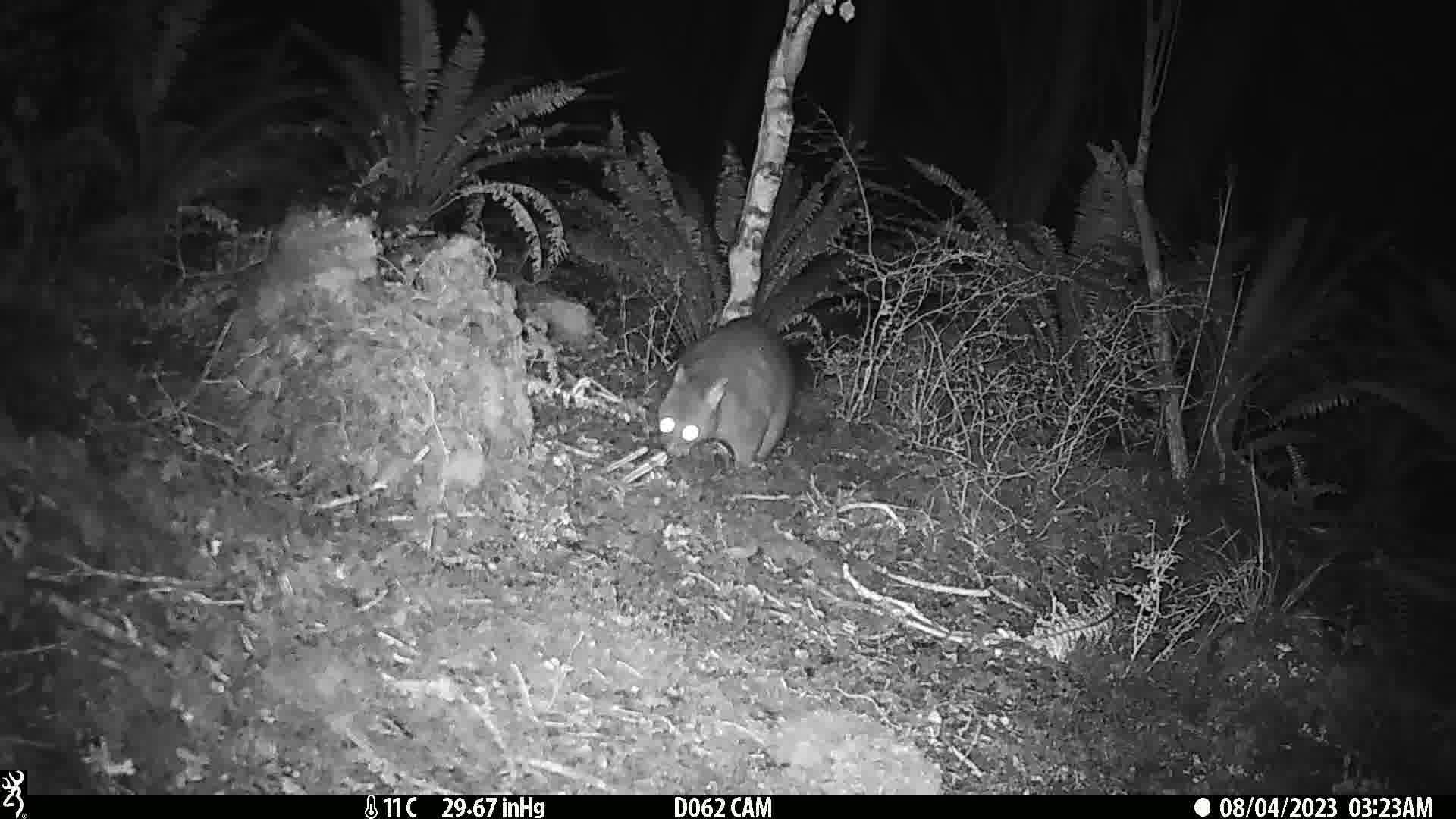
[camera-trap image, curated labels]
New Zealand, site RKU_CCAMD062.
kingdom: Animalia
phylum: Chordata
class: Mammalia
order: Diprotodontia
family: Phalangeridae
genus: Trichosurus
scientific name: Trichosurus vulpecula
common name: common brushtail possum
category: possum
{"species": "possum (common brushtail possum) (Trichosurus vulpecula)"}